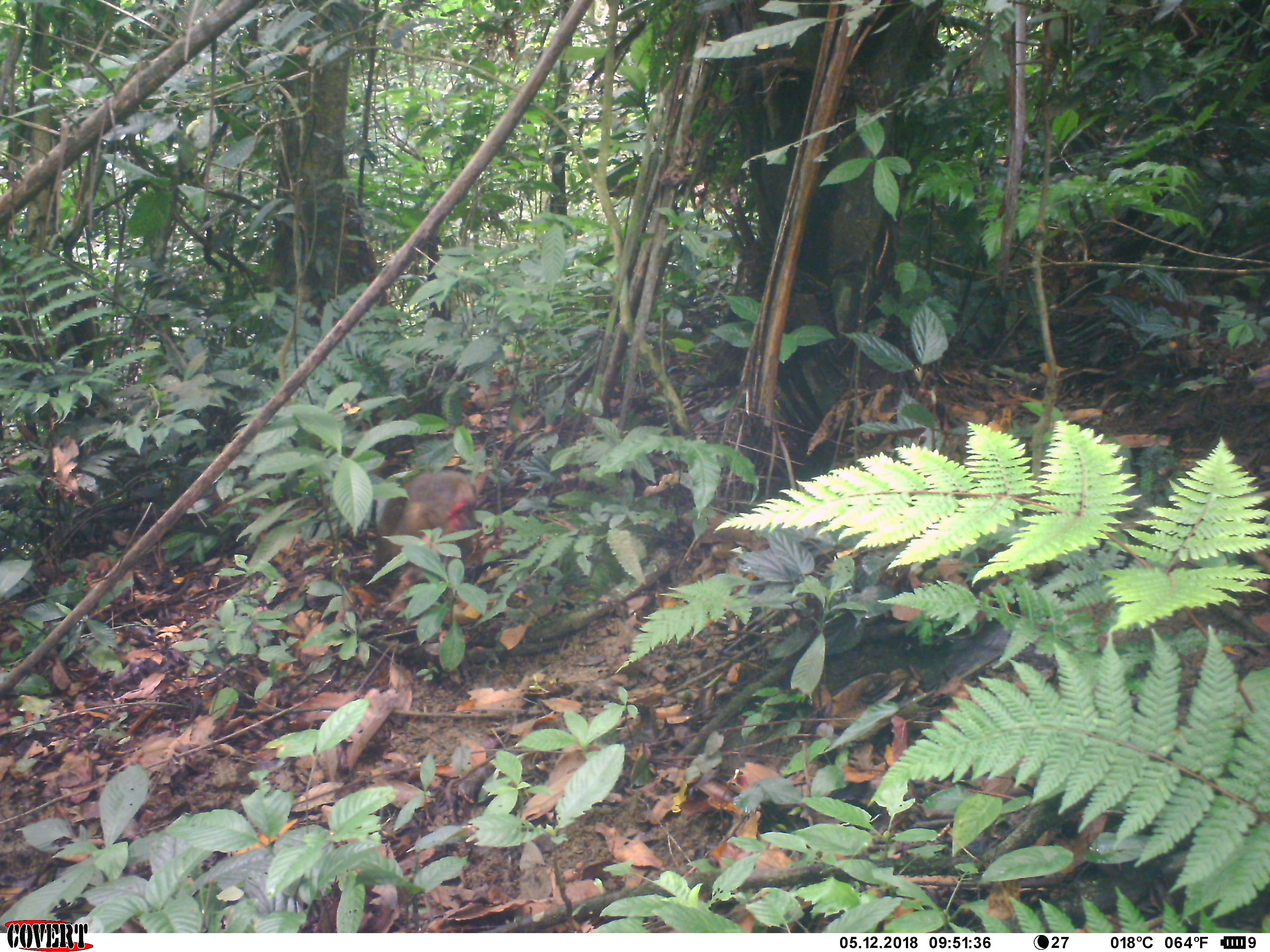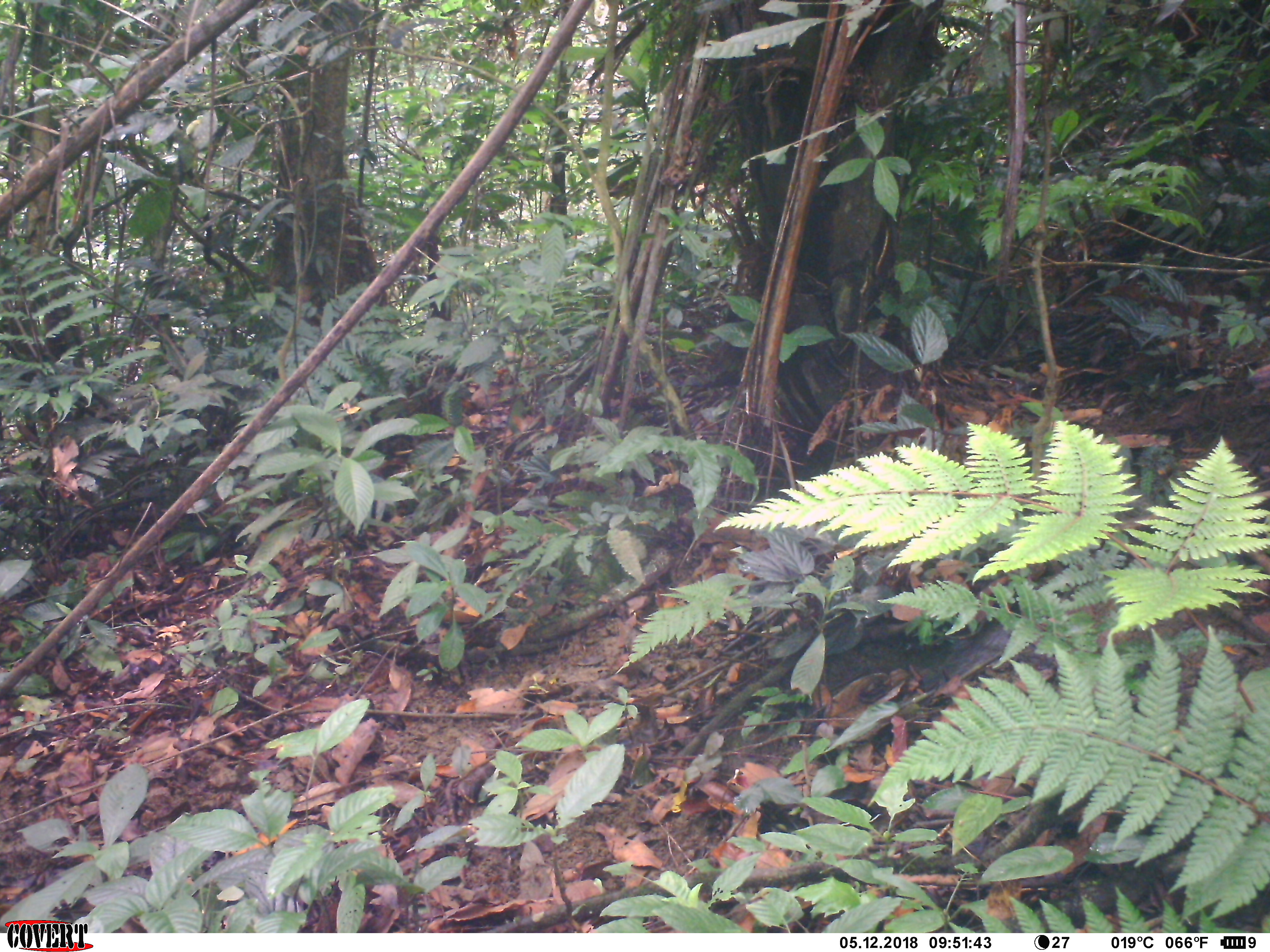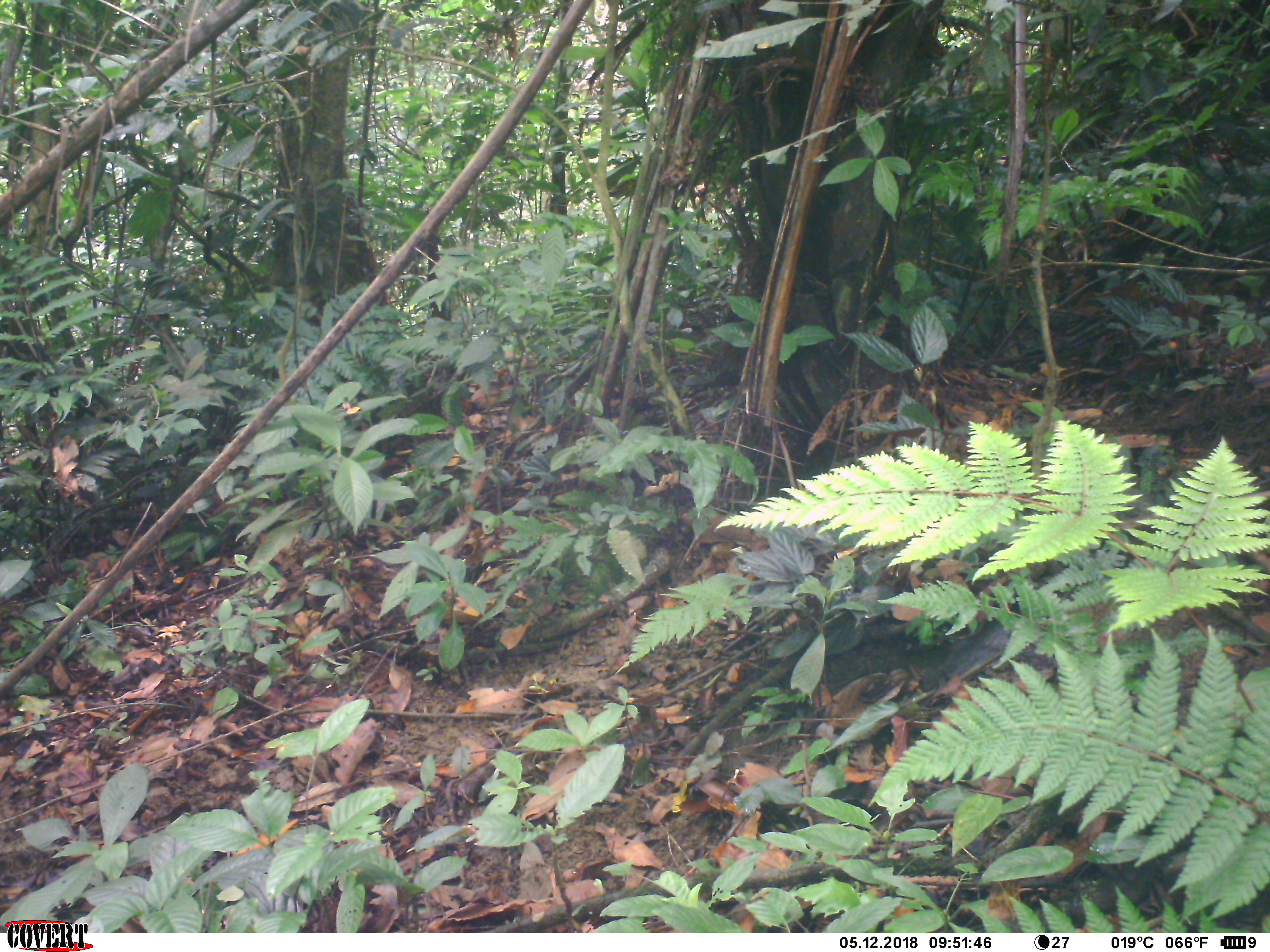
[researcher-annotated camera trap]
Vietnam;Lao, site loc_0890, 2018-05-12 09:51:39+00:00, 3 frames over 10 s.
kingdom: Animalia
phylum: Chordata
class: Mammalia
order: Primates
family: Cercopithecidae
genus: Macaca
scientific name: Macaca arctoides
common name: stump-tailed macaque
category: stump tailed macaque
Stump tailed macaque (stump-tailed macaque) (Macaca arctoides). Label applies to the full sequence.